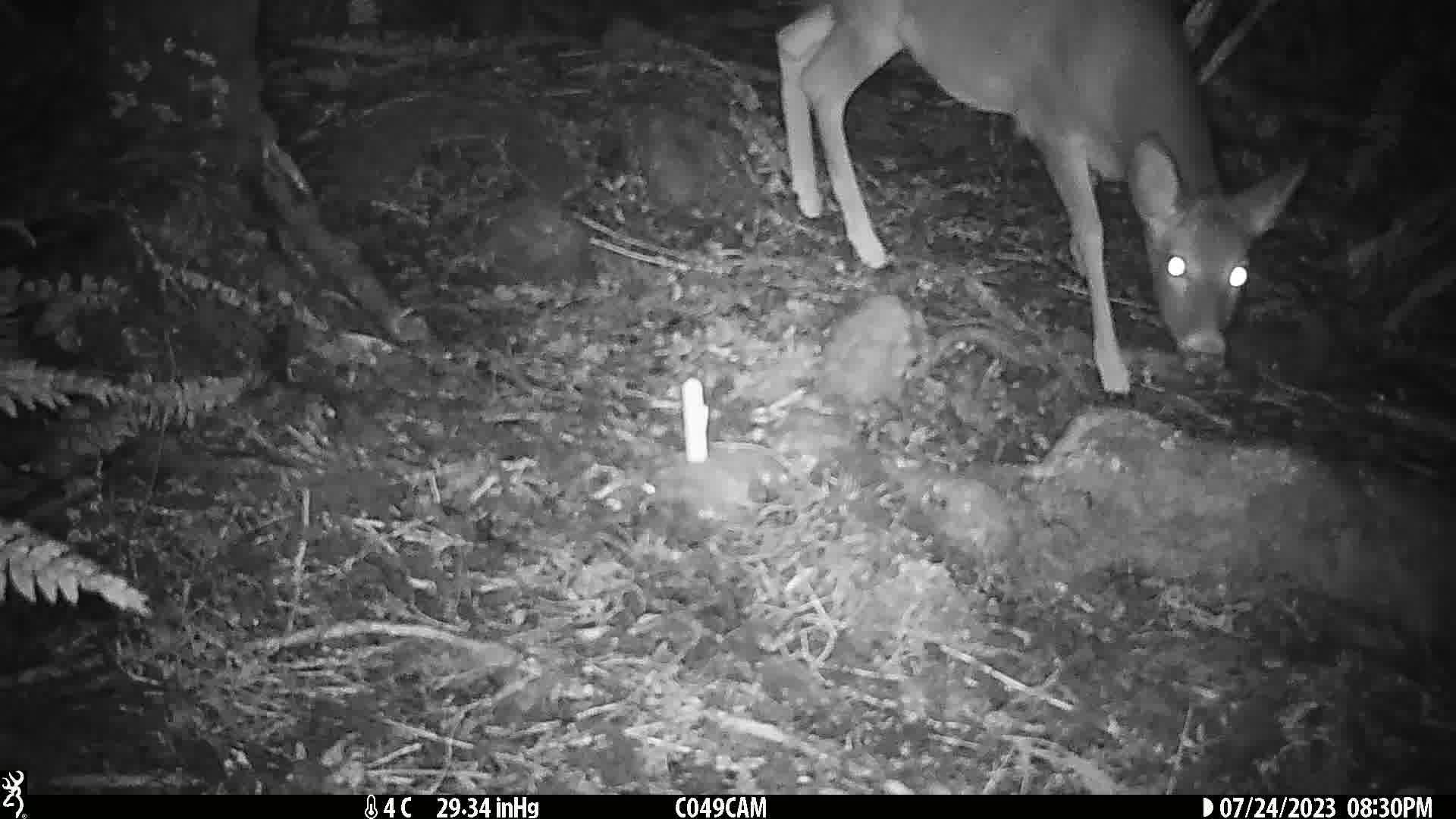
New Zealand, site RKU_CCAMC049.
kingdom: Animalia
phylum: Chordata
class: Mammalia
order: Artiodactyla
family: Cervidae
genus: Odocoileus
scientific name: Odocoileus virginianus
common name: white-tailed deer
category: white tailed deer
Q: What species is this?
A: White tailed deer (white-tailed deer) (Odocoileus virginianus).